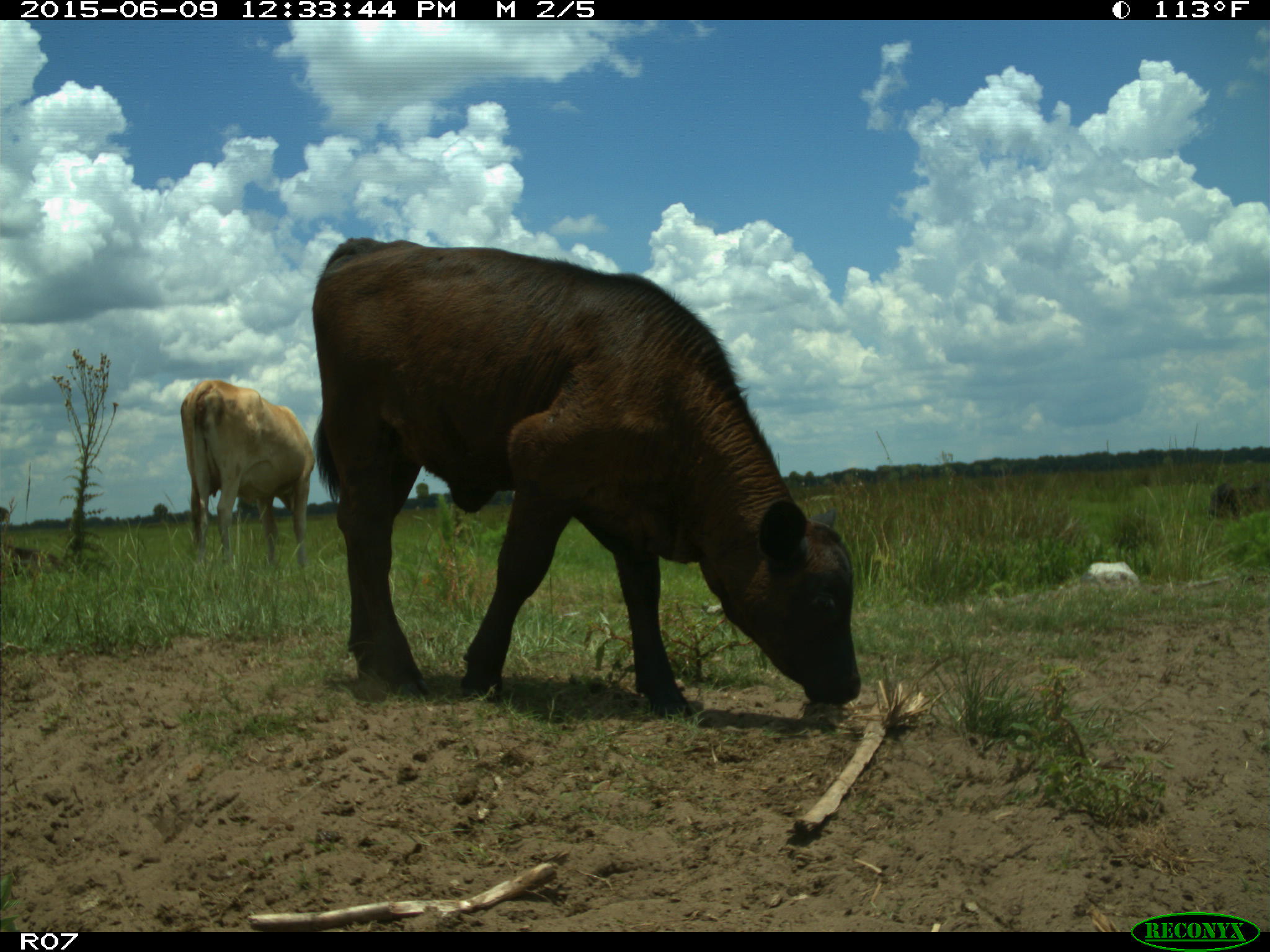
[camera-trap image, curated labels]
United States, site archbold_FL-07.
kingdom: Animalia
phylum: Chordata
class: Mammalia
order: Artiodactyla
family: Bovidae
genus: Bos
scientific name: Bos taurus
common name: domestic cow